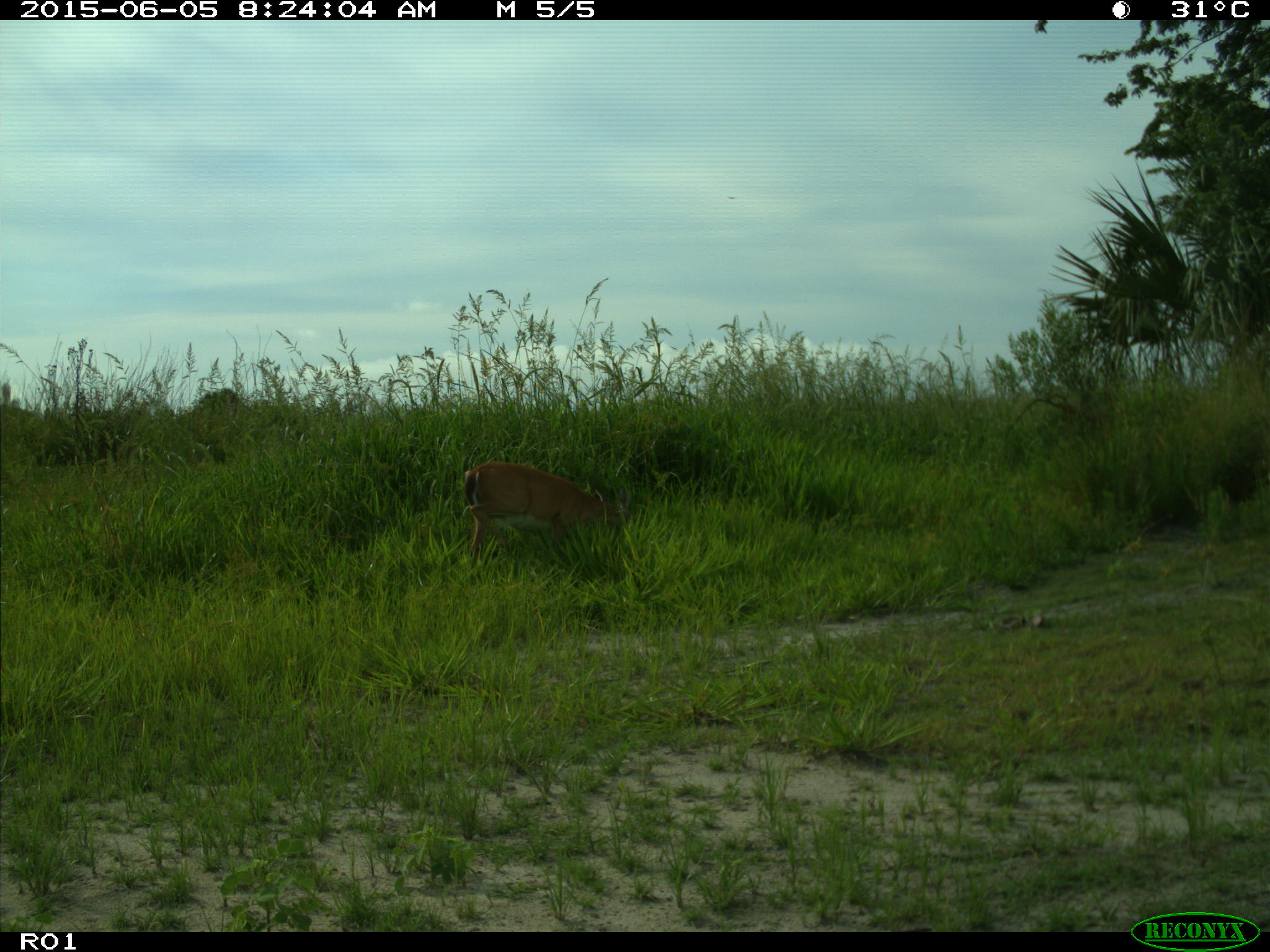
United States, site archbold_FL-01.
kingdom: Animalia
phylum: Chordata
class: Mammalia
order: Artiodactyla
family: Cervidae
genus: Odocoileus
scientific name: Odocoileus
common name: deer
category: unidentified deer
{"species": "unidentified deer (deer) (Odocoileus)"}